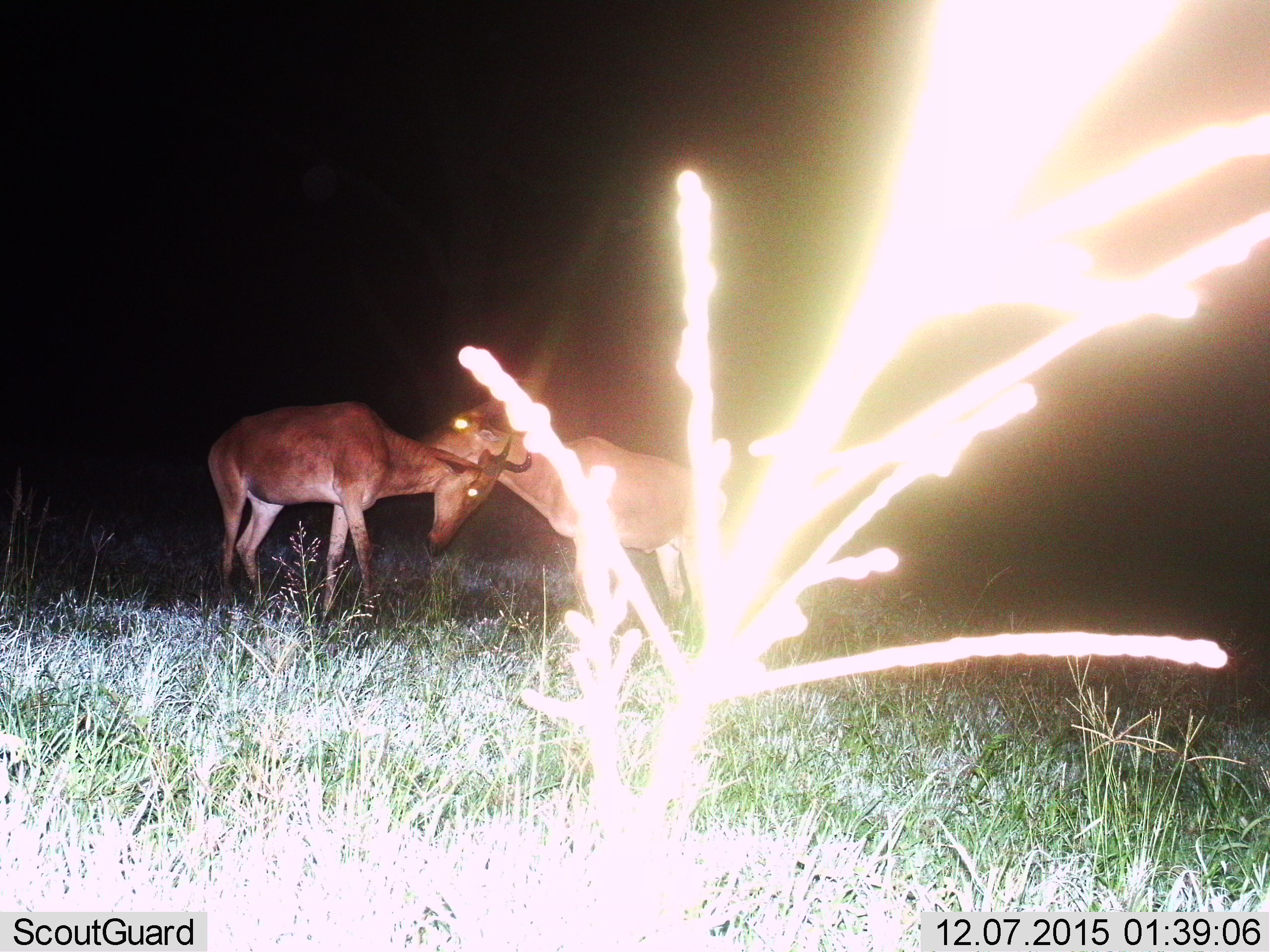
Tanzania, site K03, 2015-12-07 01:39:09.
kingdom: Animalia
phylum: Chordata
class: Mammalia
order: Artiodactyla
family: Bovidae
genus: Alcelaphus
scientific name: Alcelaphus buselaphus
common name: hartebeest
Hartebeest (Alcelaphus buselaphus), count 2. Behavior (volunteer vote fractions): standing 60%, resting 0%, moving 0%, interacting 60%. Young present (vote fraction): 0%. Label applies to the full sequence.